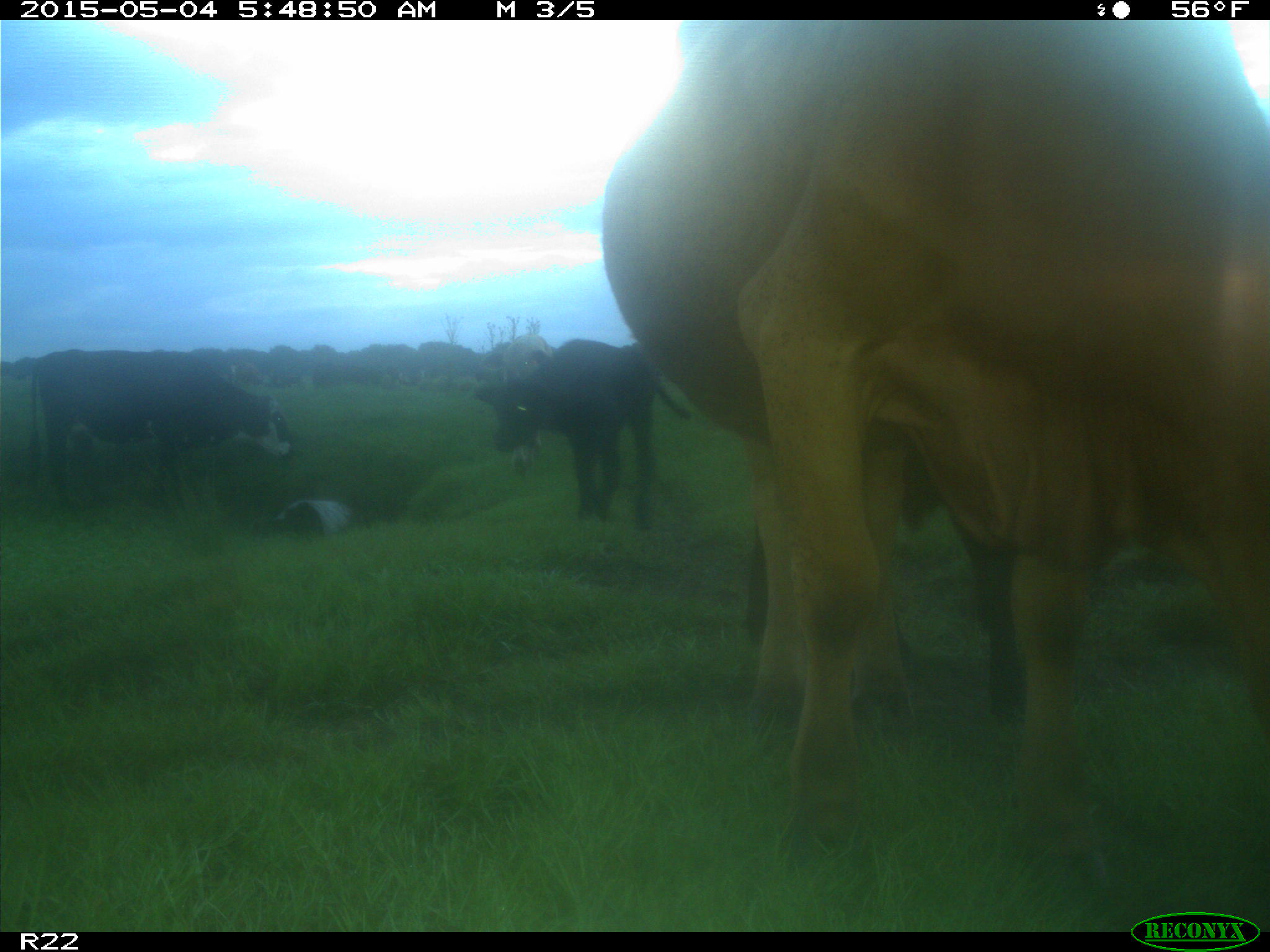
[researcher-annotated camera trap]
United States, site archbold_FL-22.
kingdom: Animalia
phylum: Chordata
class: Mammalia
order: Artiodactyla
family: Bovidae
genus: Bos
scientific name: Bos taurus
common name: domestic cow